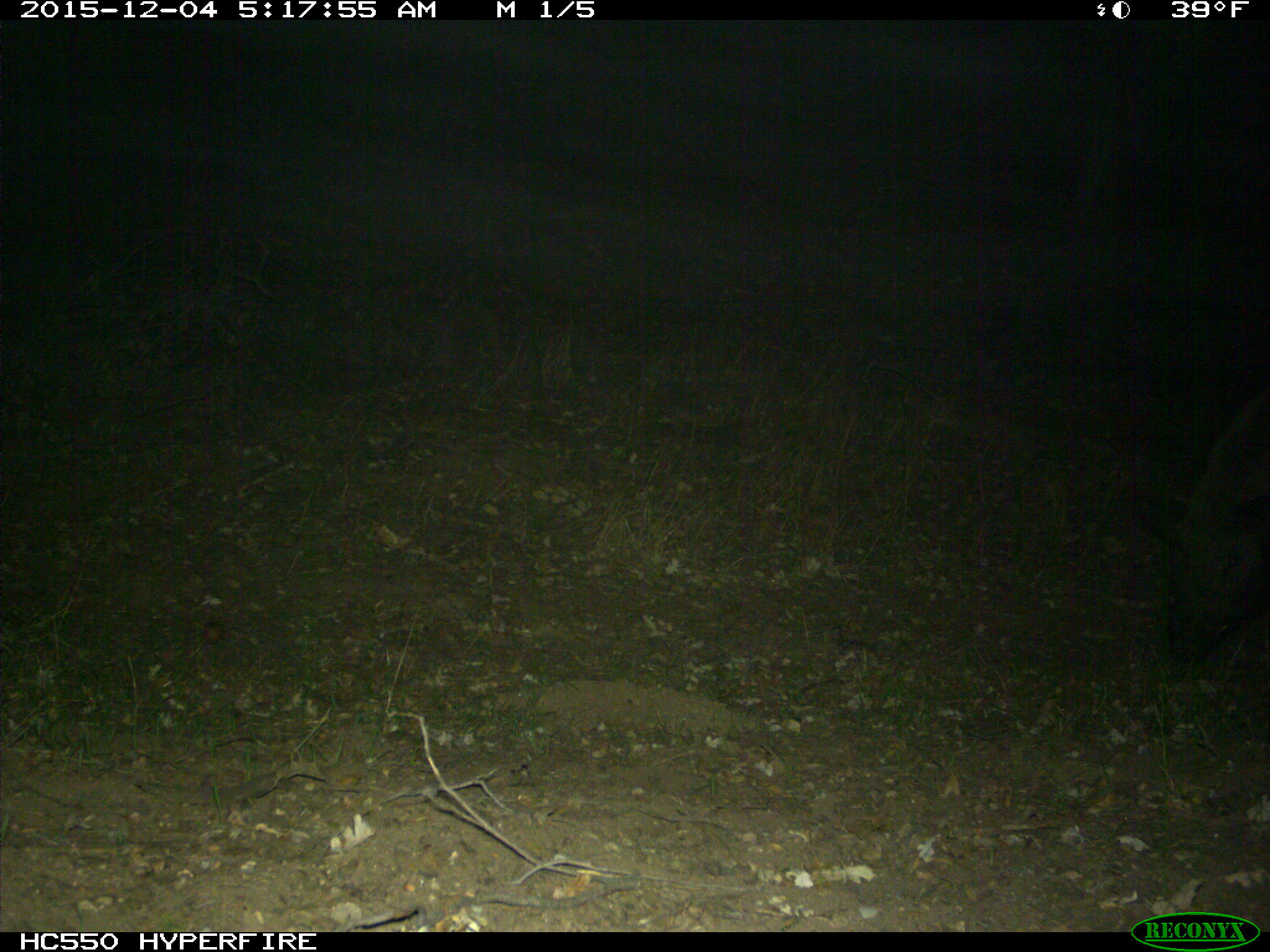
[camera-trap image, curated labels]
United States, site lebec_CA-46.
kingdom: Animalia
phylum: Chordata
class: Mammalia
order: Artiodactyla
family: Suidae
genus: Sus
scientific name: Sus scrofa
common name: wild boar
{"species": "Sus scrofa (wild boar)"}